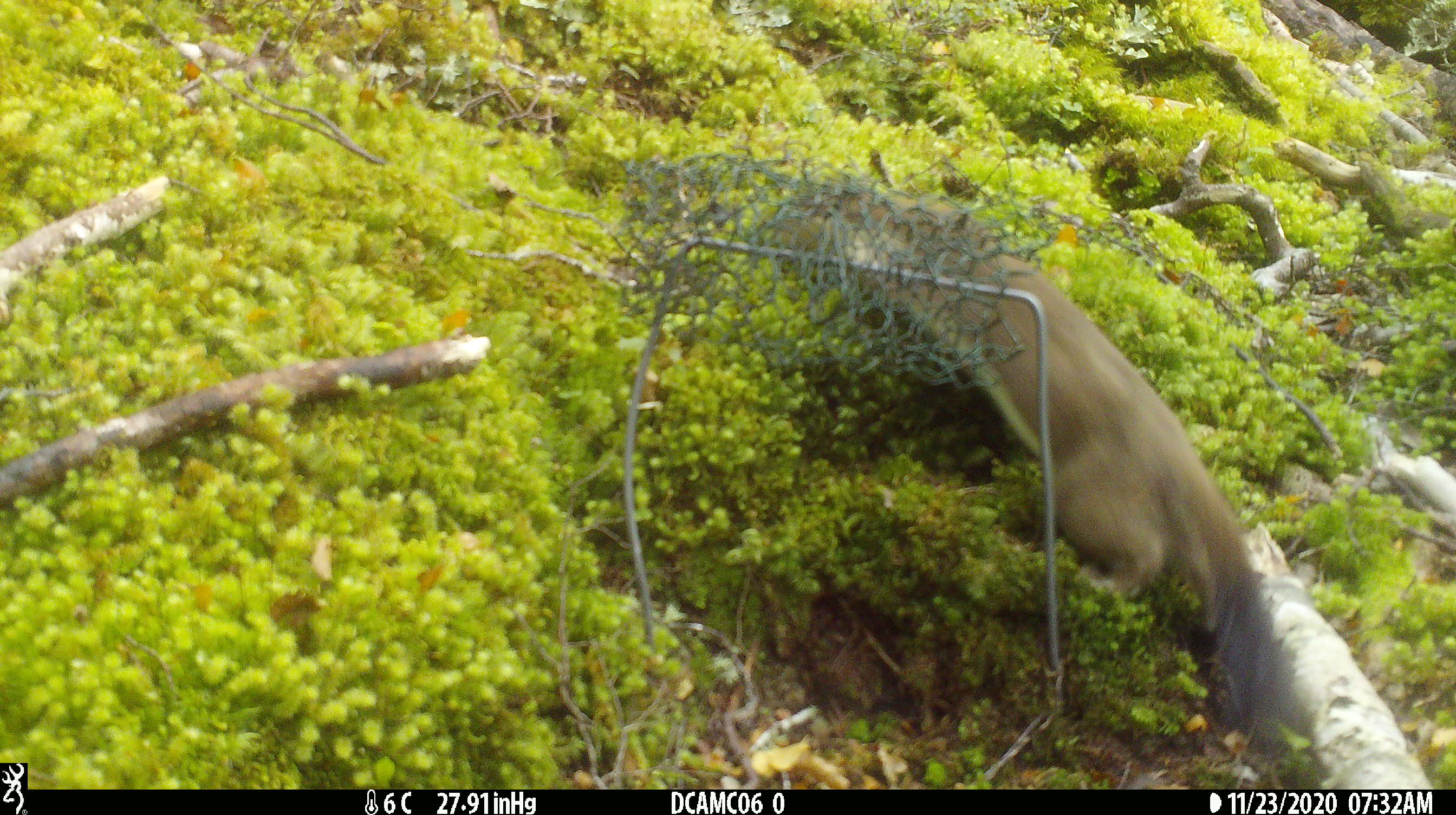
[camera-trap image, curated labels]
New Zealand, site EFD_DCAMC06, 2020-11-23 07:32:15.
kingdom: Animalia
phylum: Chordata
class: Mammalia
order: Carnivora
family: Mustelidae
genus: Mustela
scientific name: Mustela erminea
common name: stoat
Stoat (Mustela erminea).